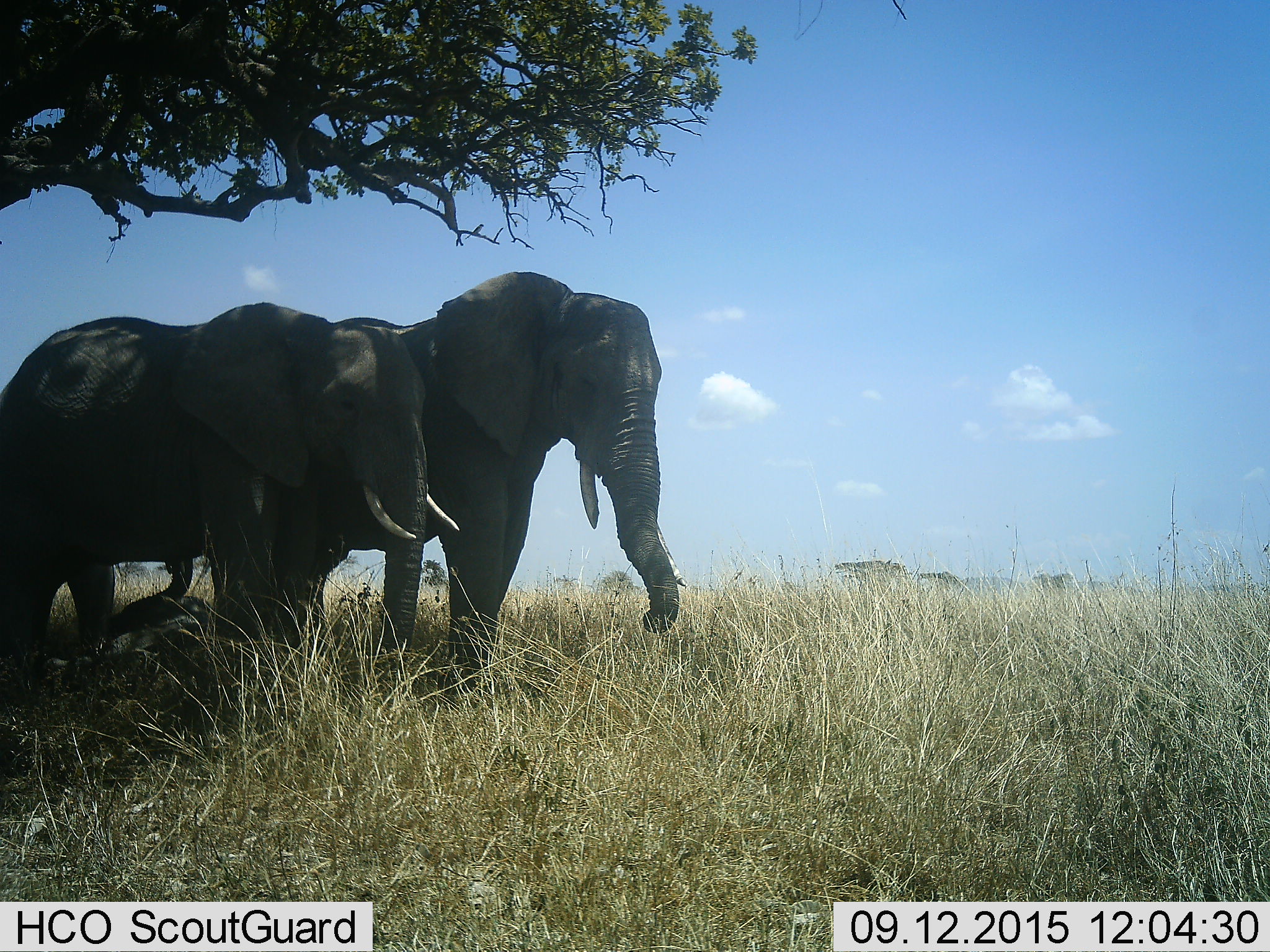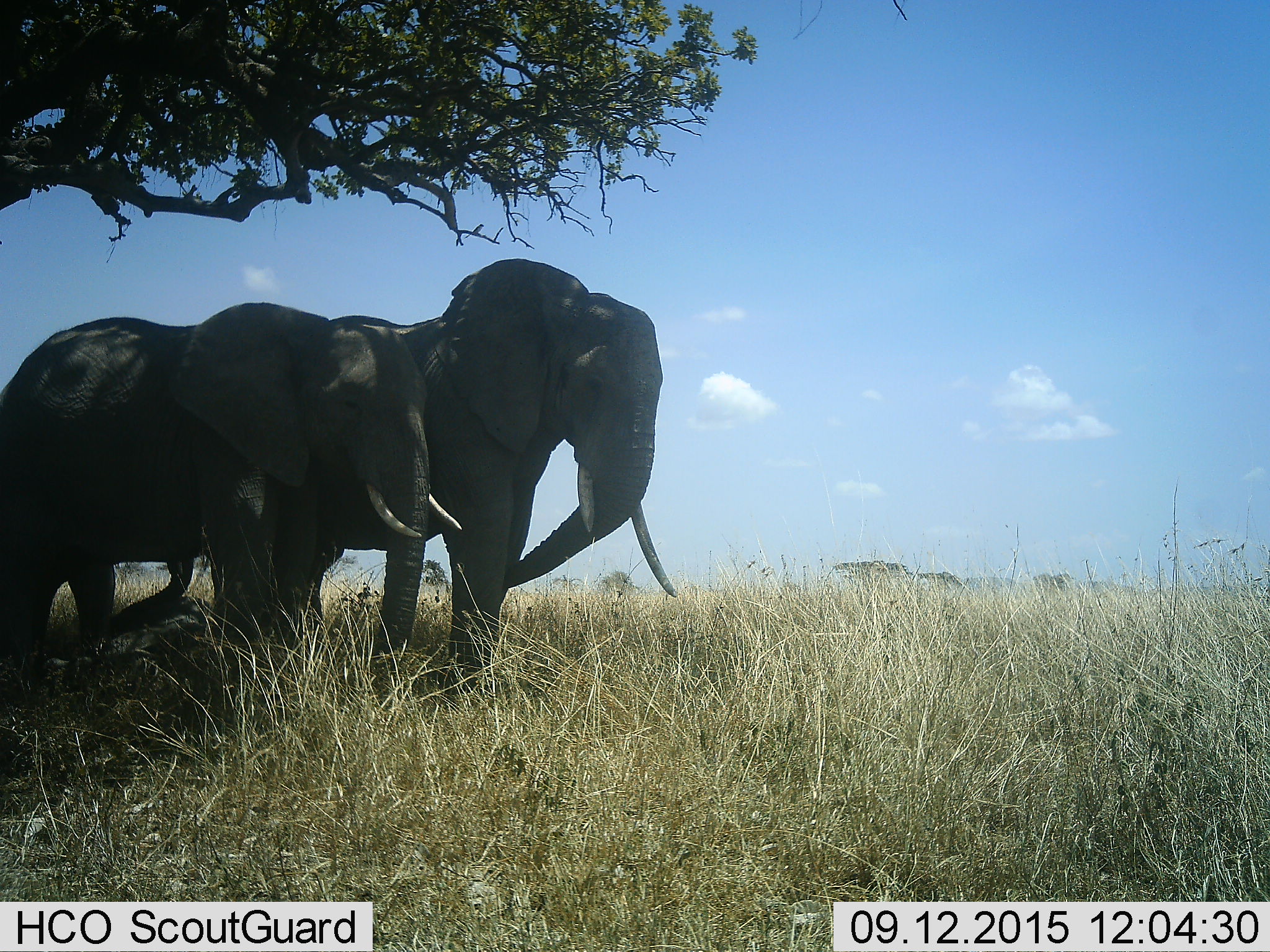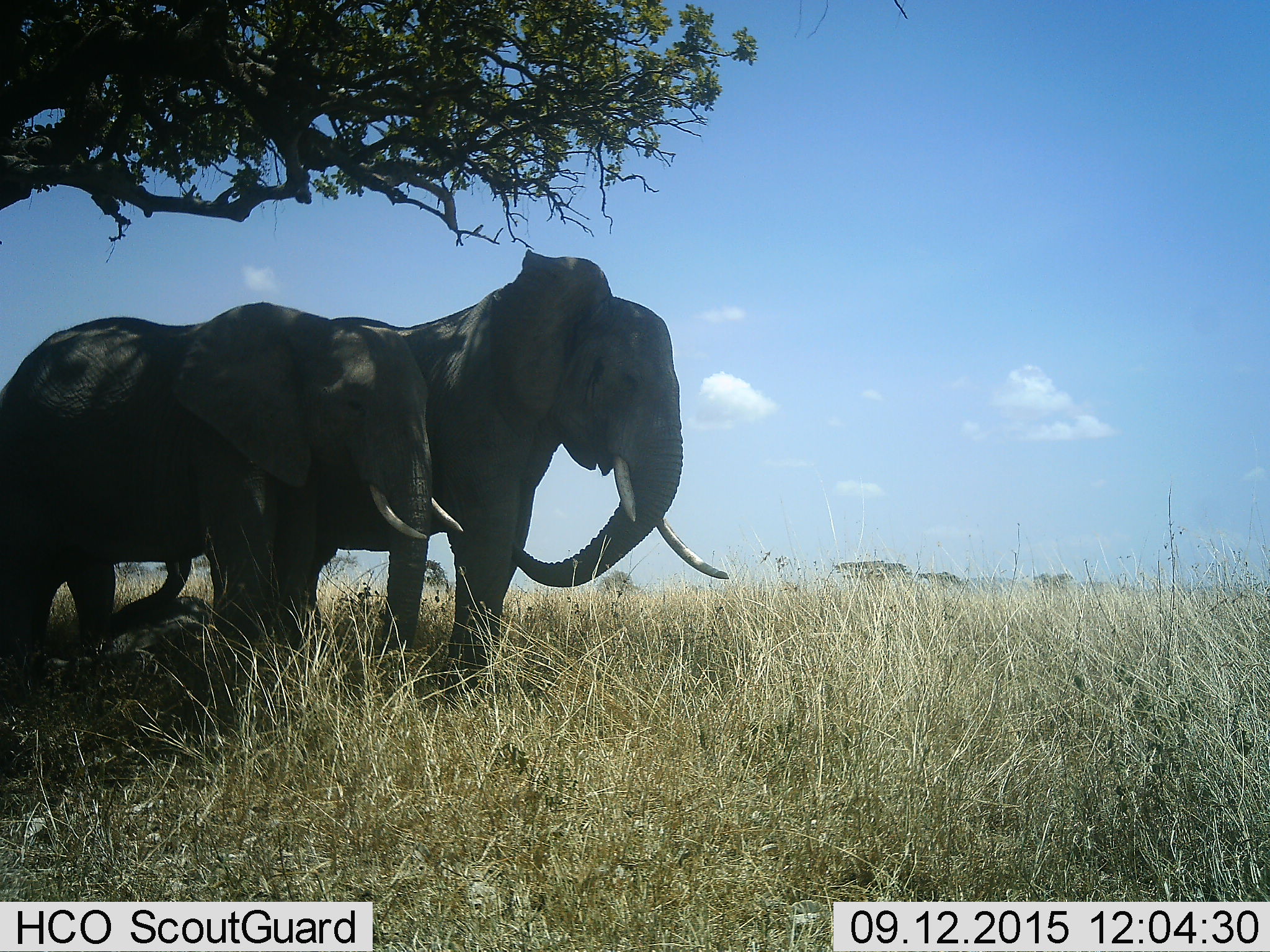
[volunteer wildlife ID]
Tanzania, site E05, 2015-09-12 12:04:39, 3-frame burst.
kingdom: Animalia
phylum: Chordata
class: Mammalia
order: Proboscidea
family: Elephantidae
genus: Loxodonta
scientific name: Loxodonta africana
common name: african bush elephant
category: elephant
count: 2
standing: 83%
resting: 17%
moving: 6%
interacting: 6%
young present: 28%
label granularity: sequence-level